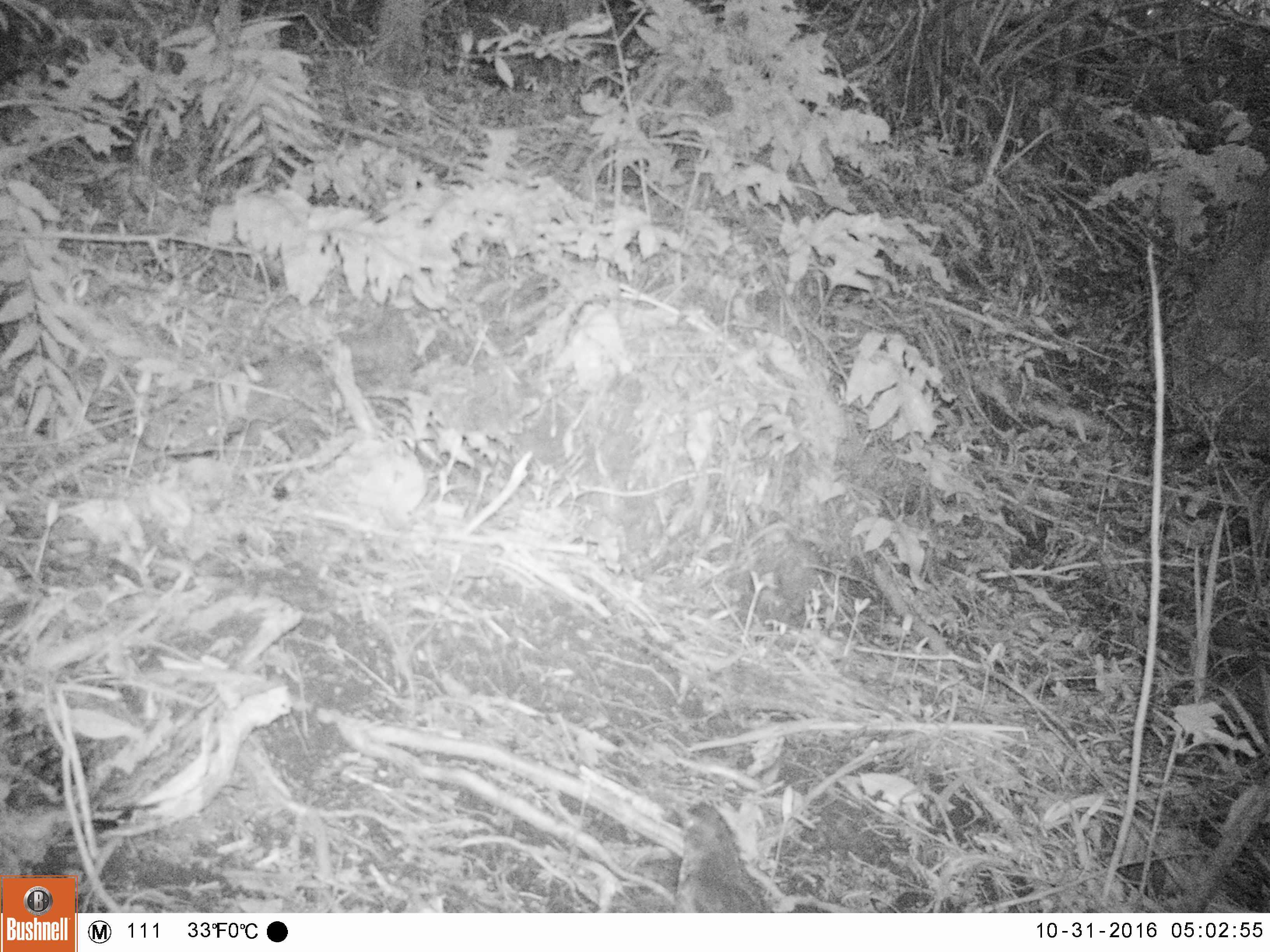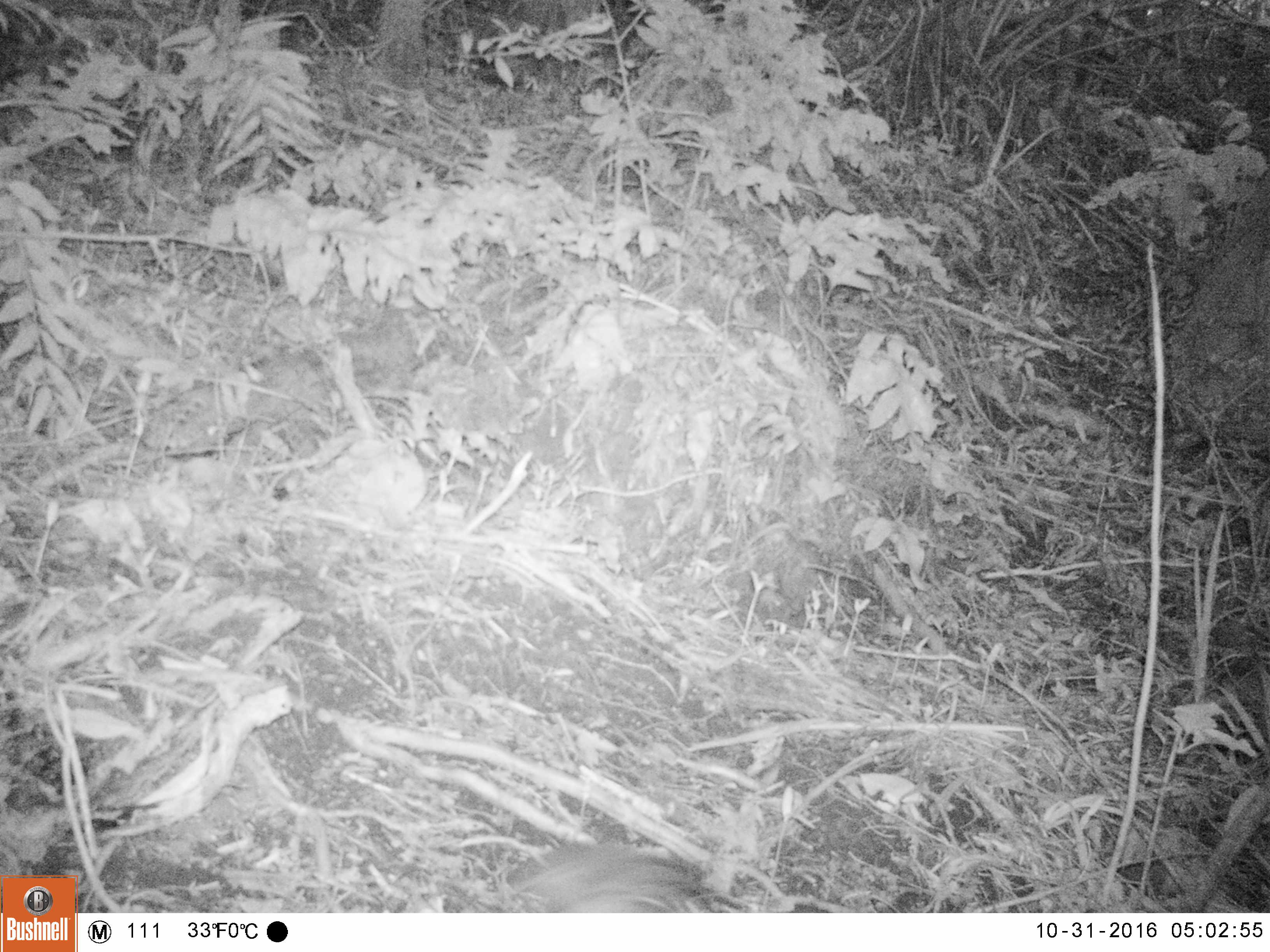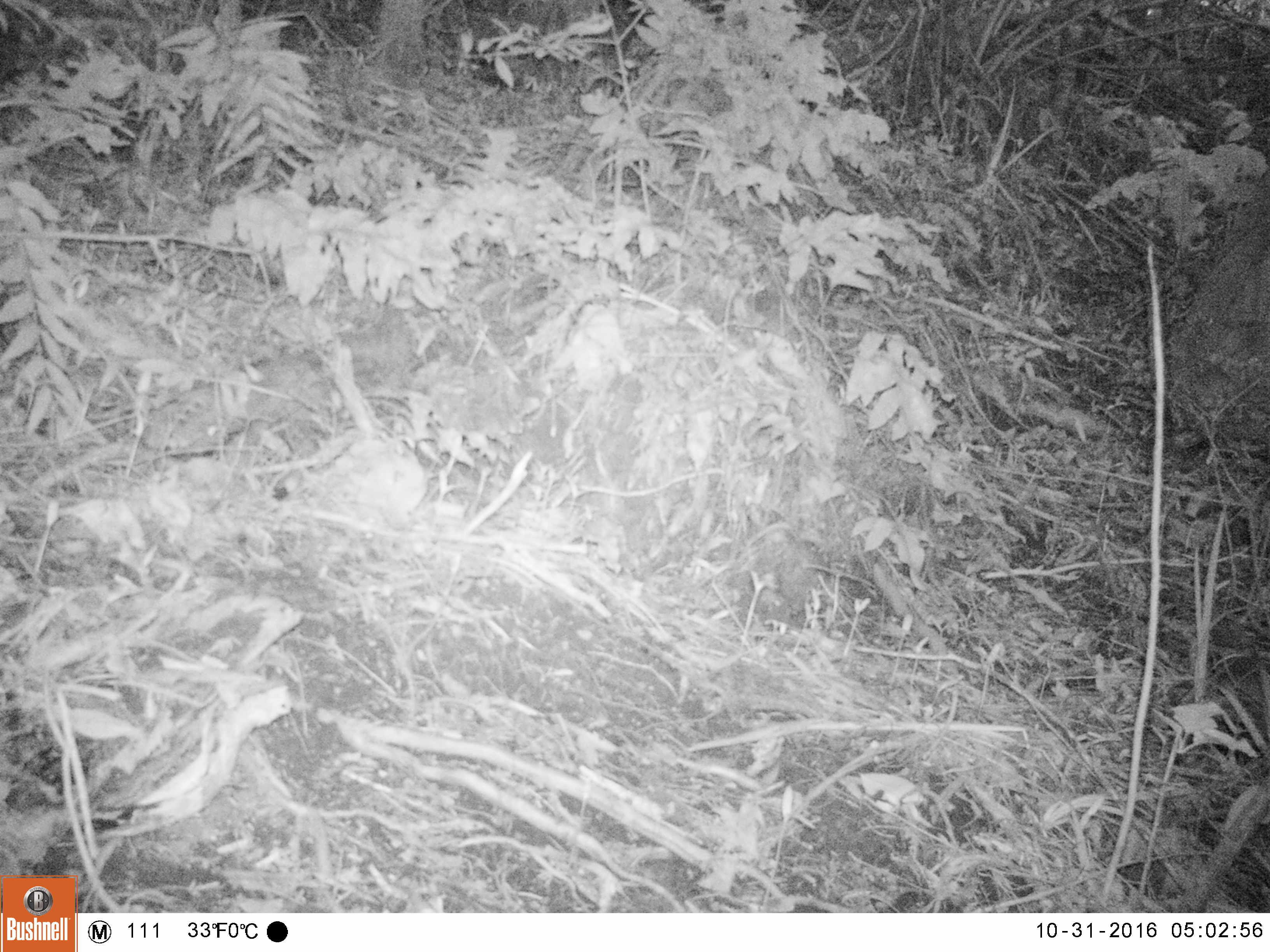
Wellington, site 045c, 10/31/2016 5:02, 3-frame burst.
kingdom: Animalia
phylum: Chordata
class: Aves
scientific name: Aves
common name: bird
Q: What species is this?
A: Bird (Aves).